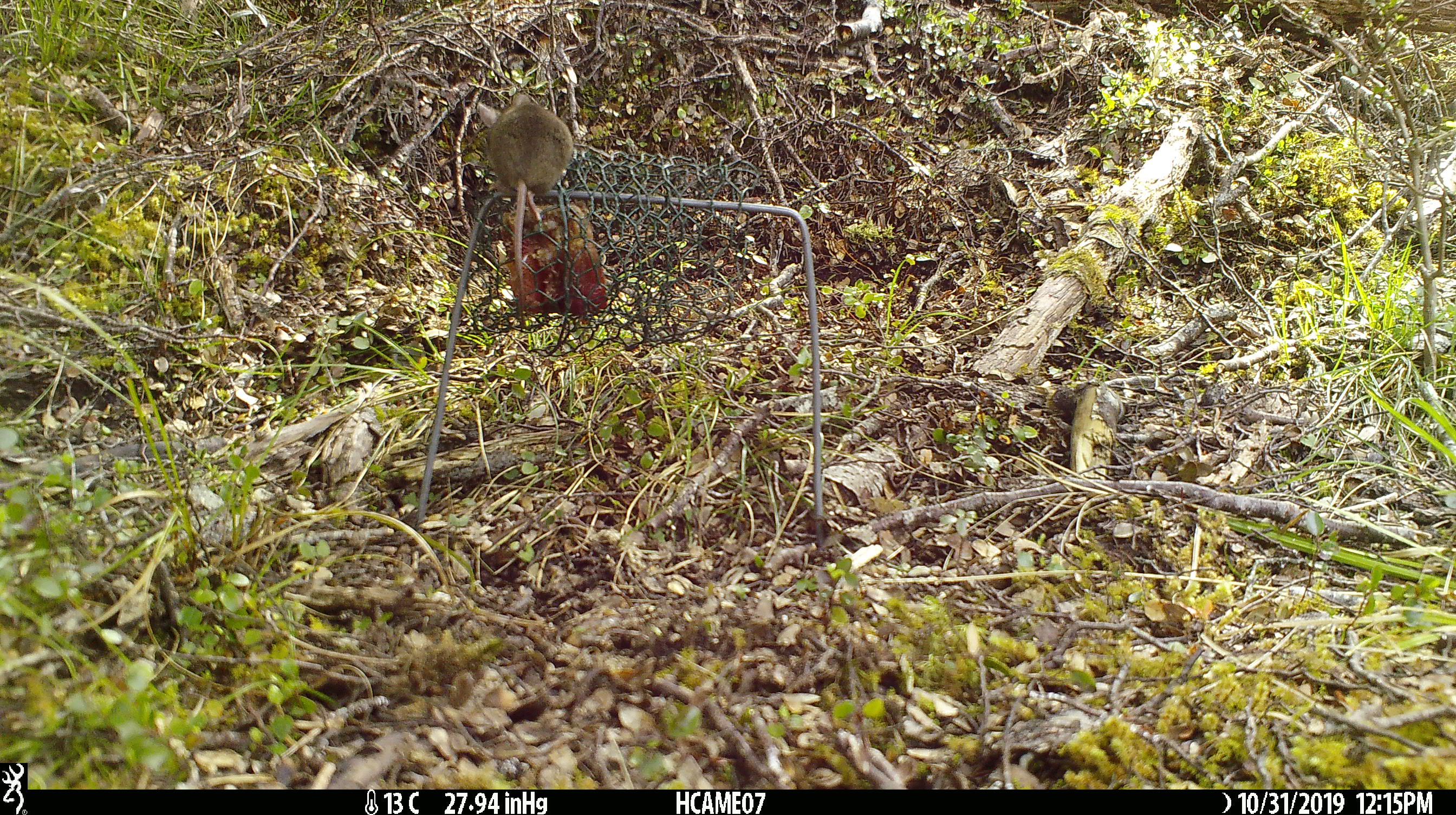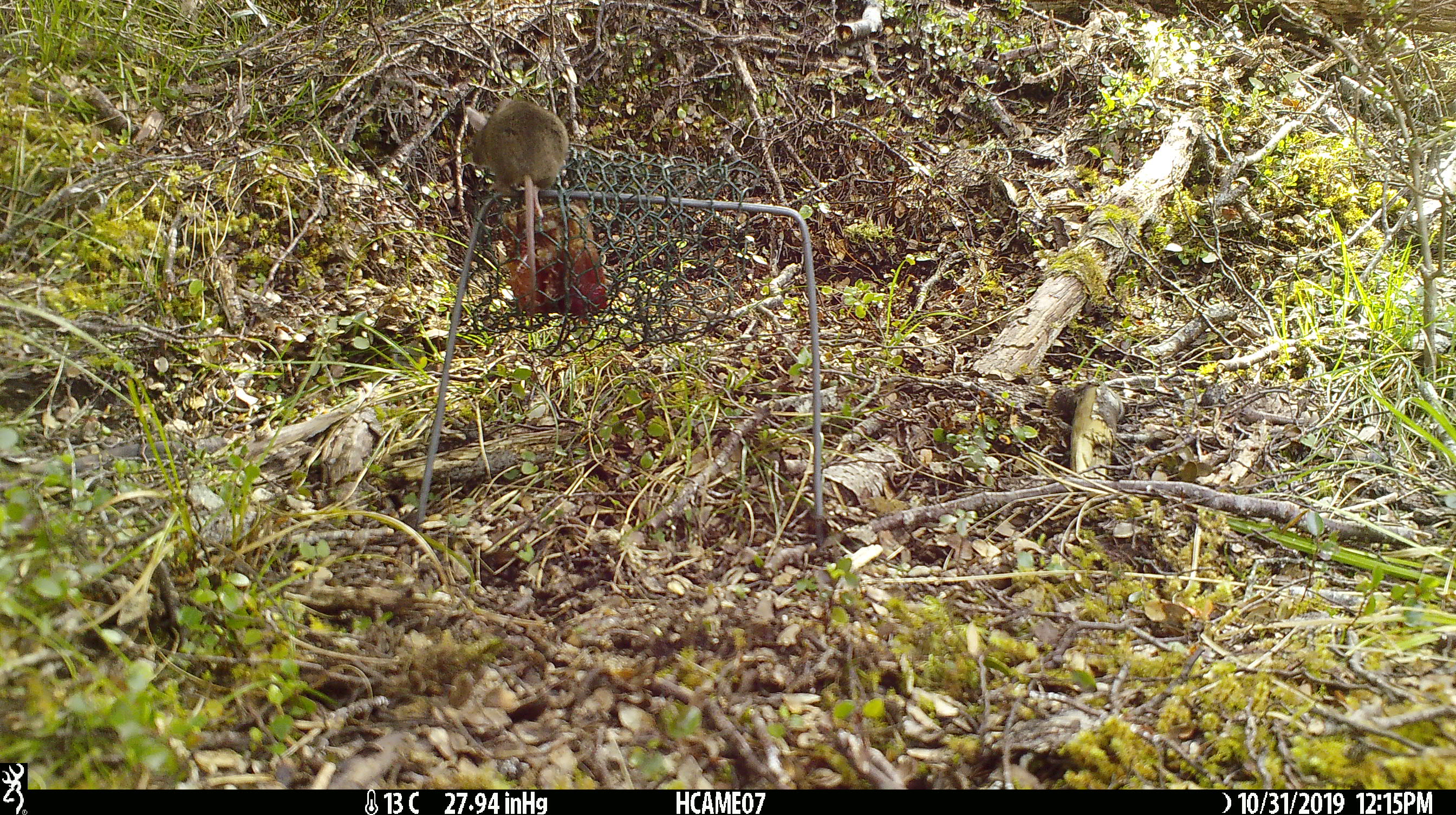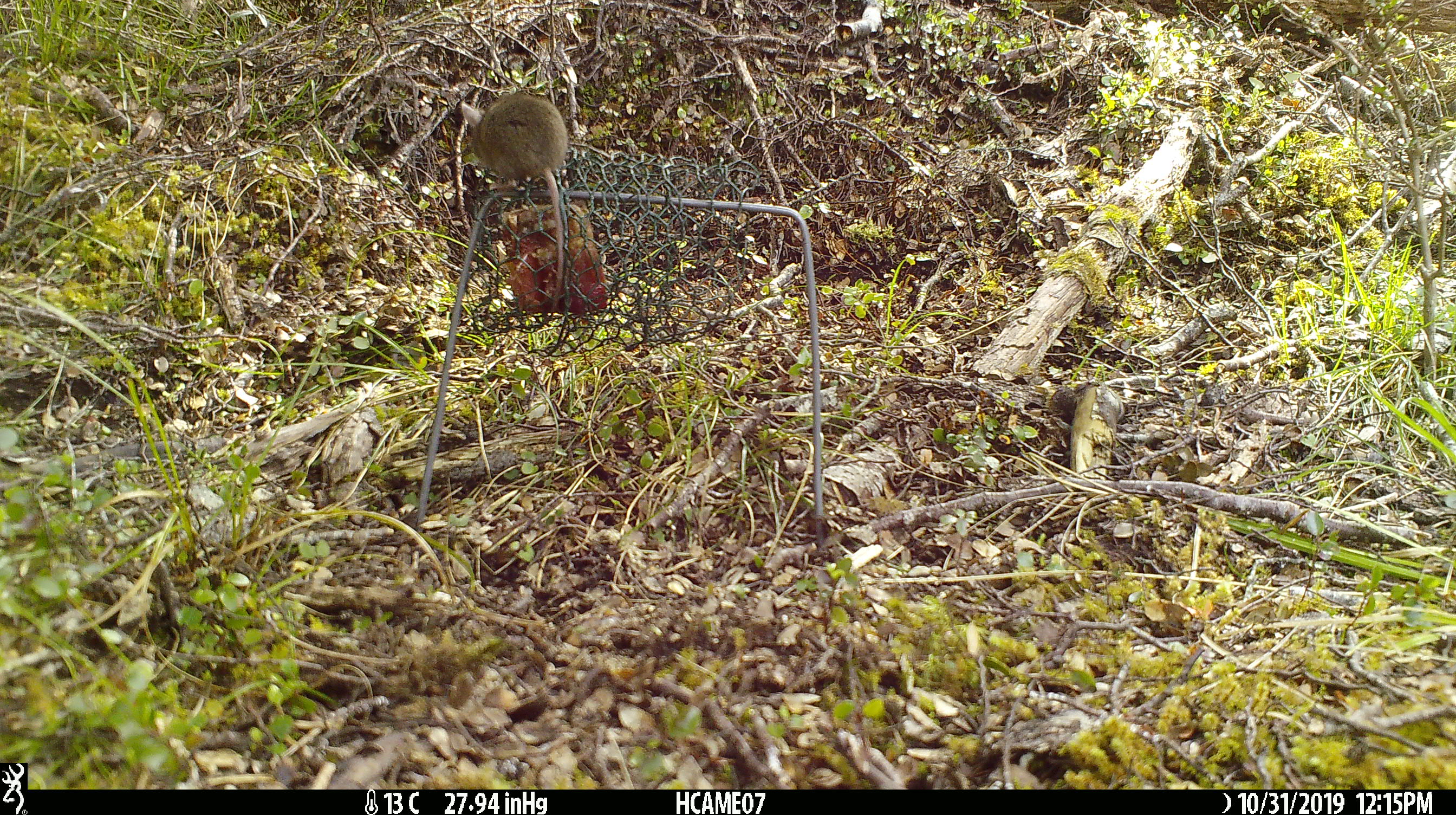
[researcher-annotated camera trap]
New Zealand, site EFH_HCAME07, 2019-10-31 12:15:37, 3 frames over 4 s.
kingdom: Animalia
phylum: Chordata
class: Mammalia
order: Rodentia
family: Muridae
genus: Mus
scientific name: Mus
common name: mouse